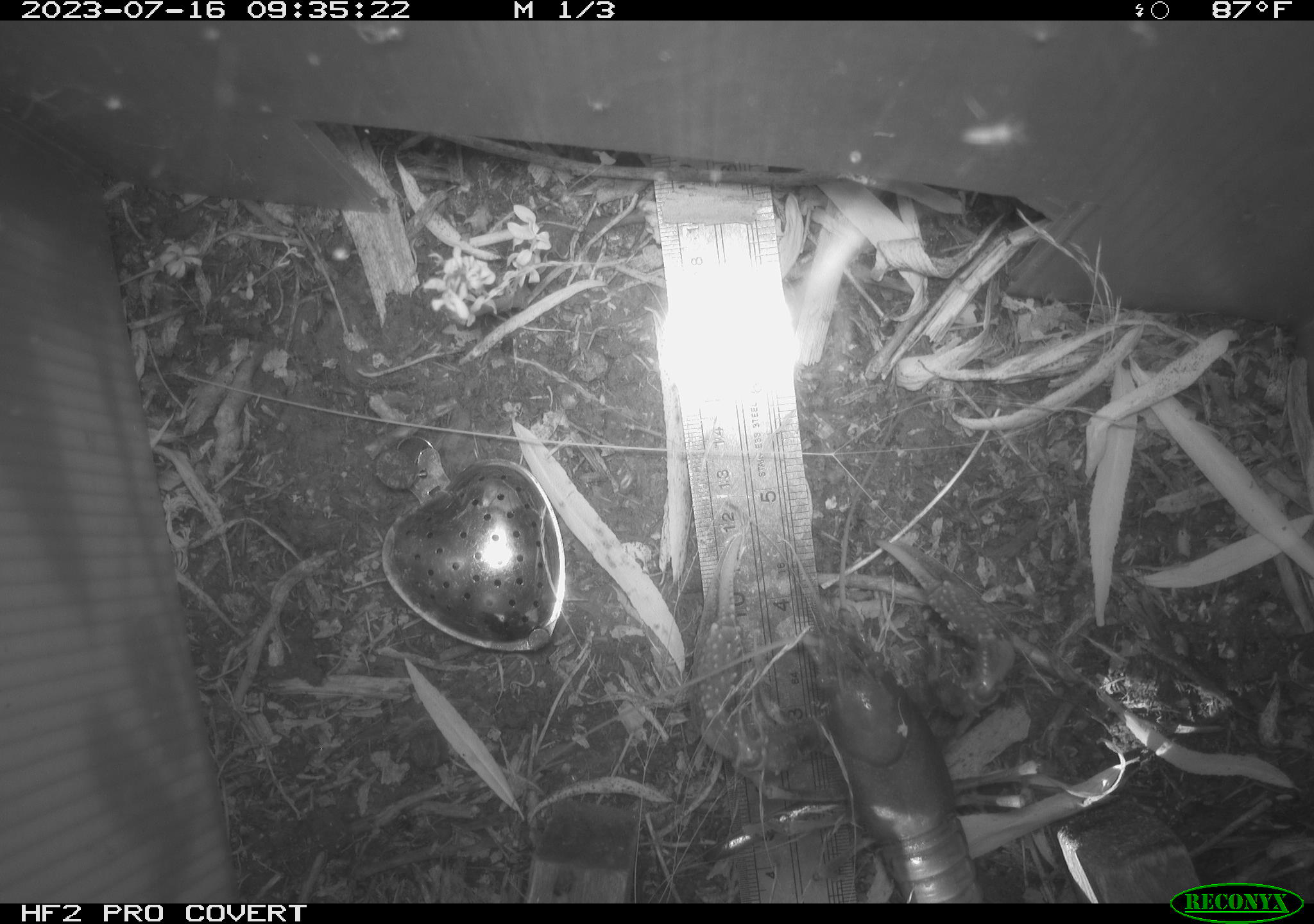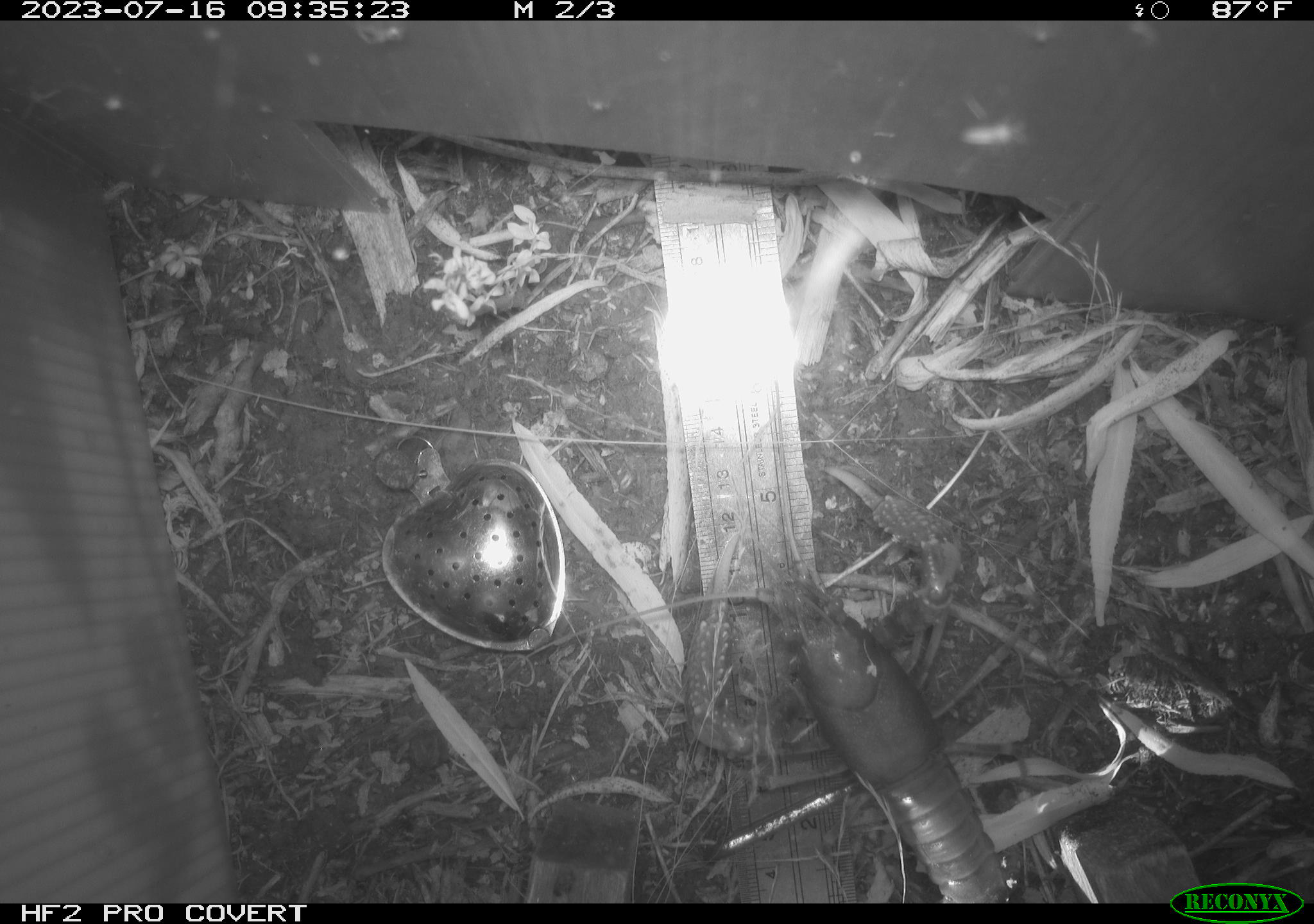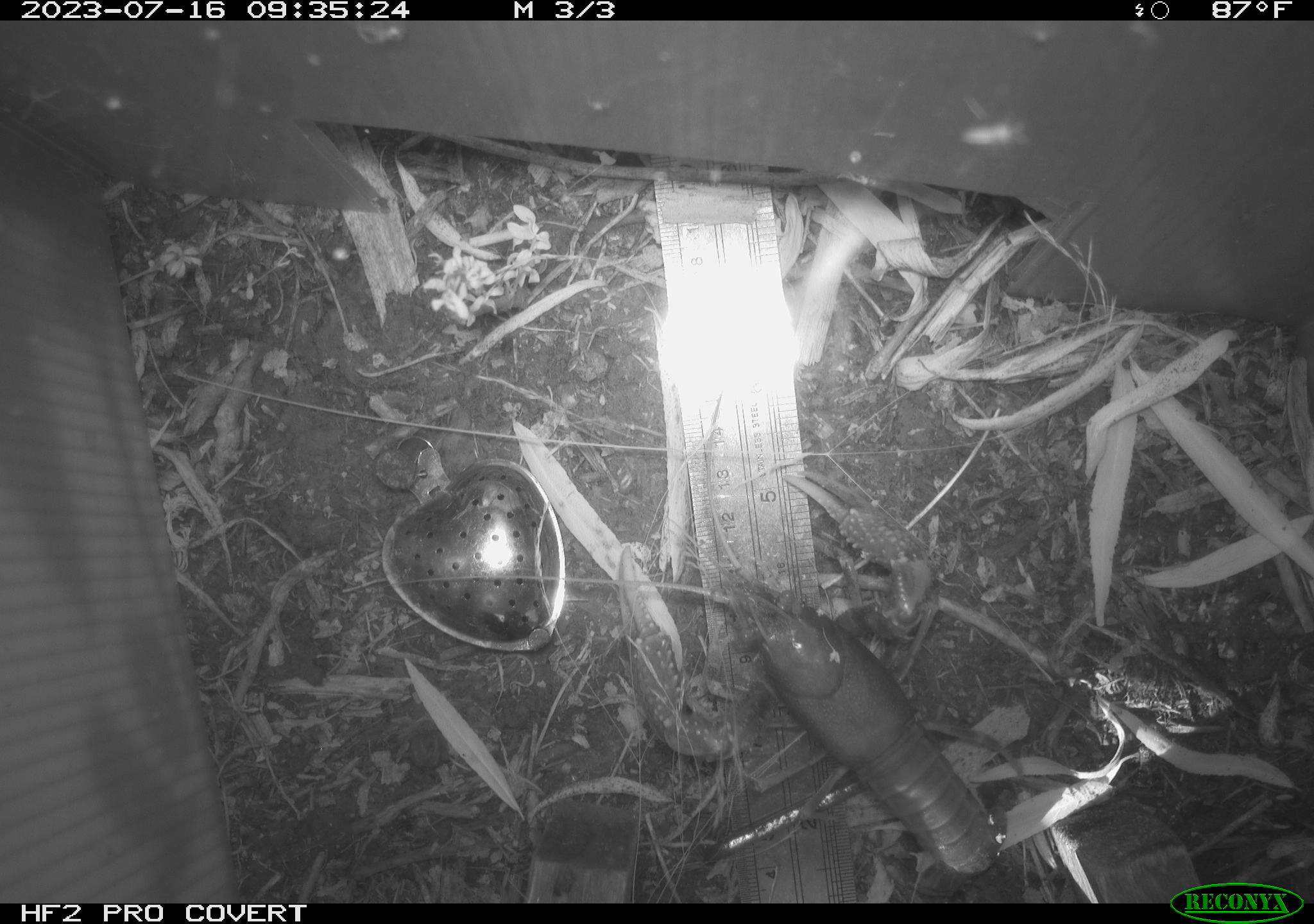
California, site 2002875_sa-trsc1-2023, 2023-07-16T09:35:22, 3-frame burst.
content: unidentified animal